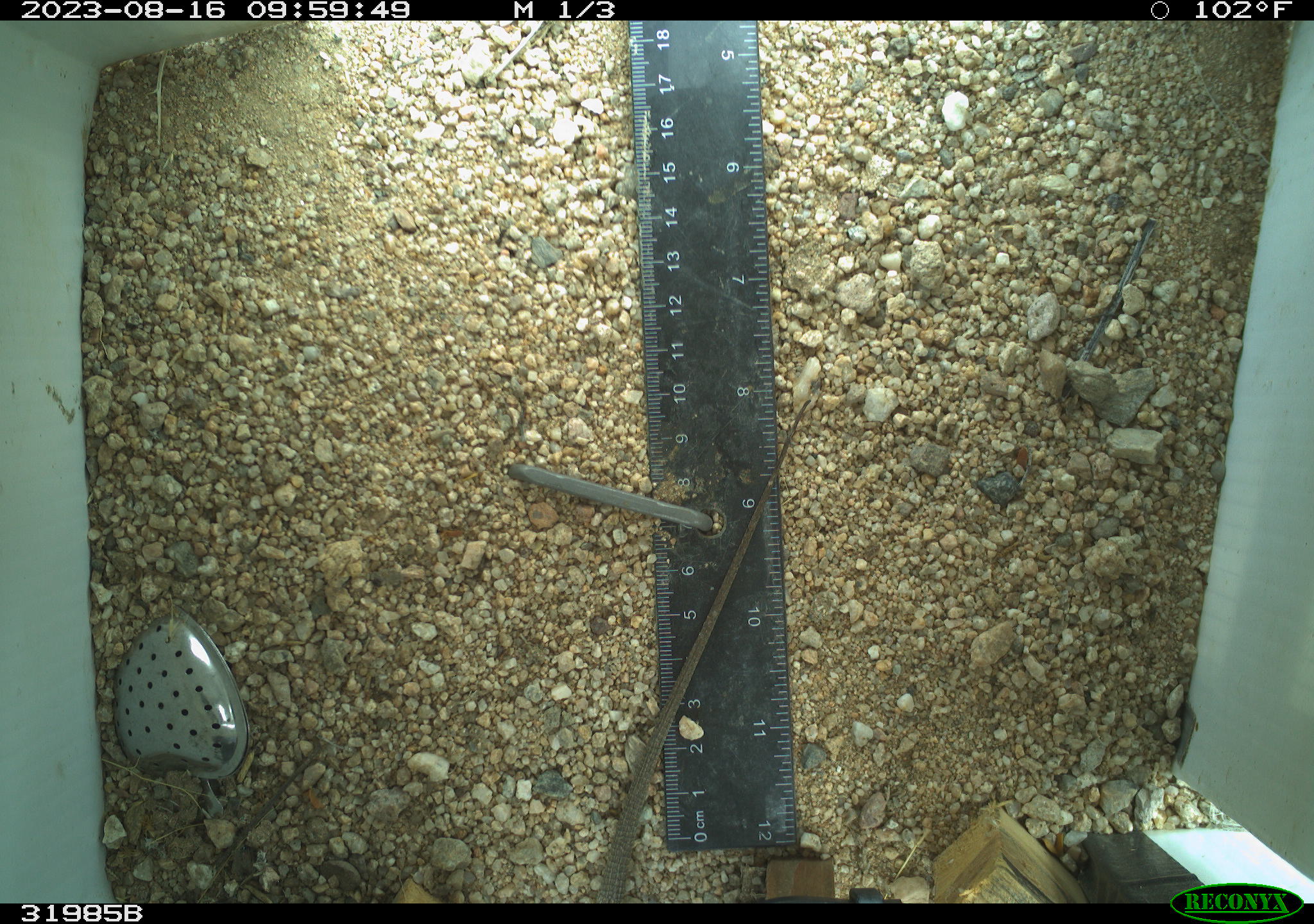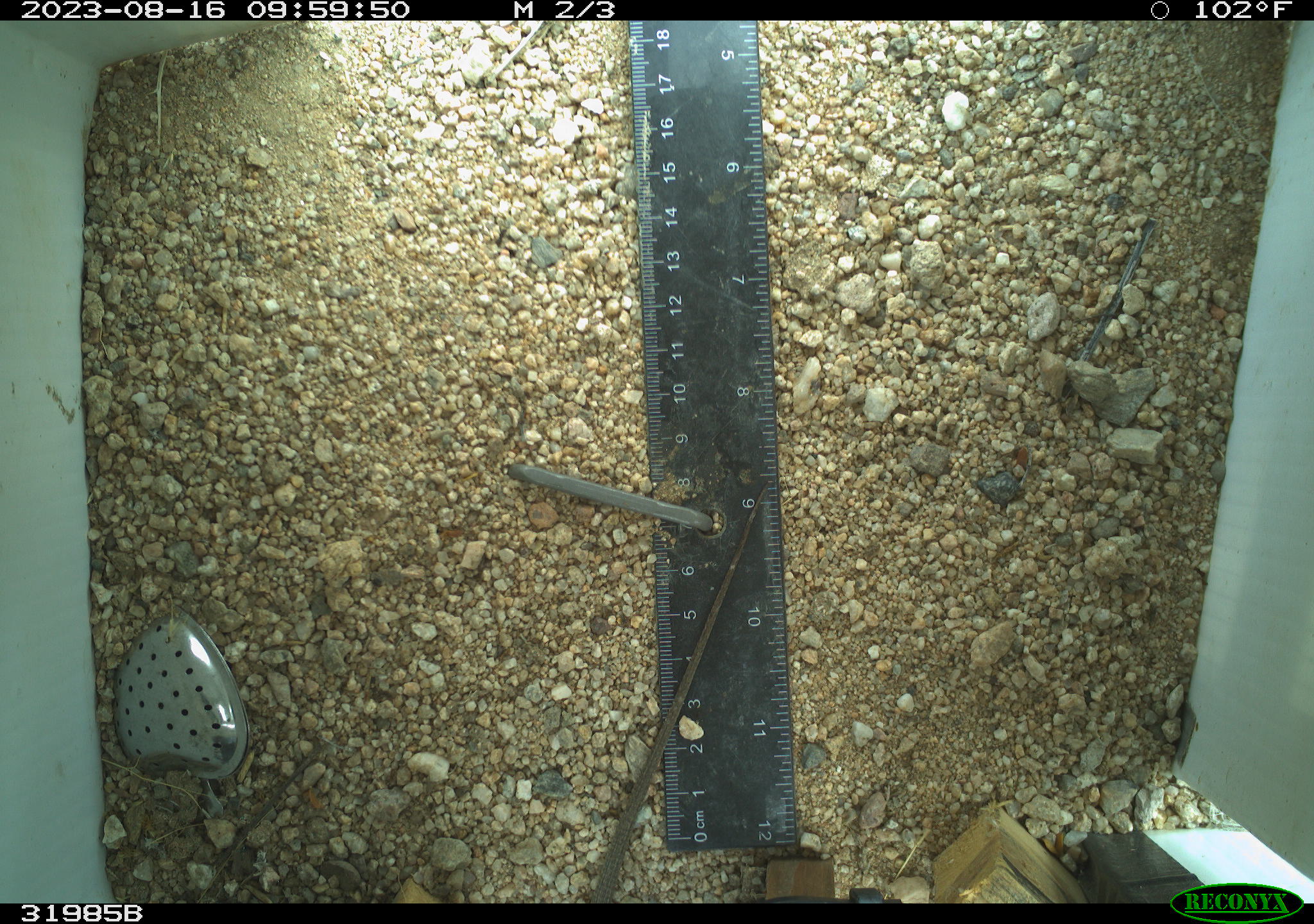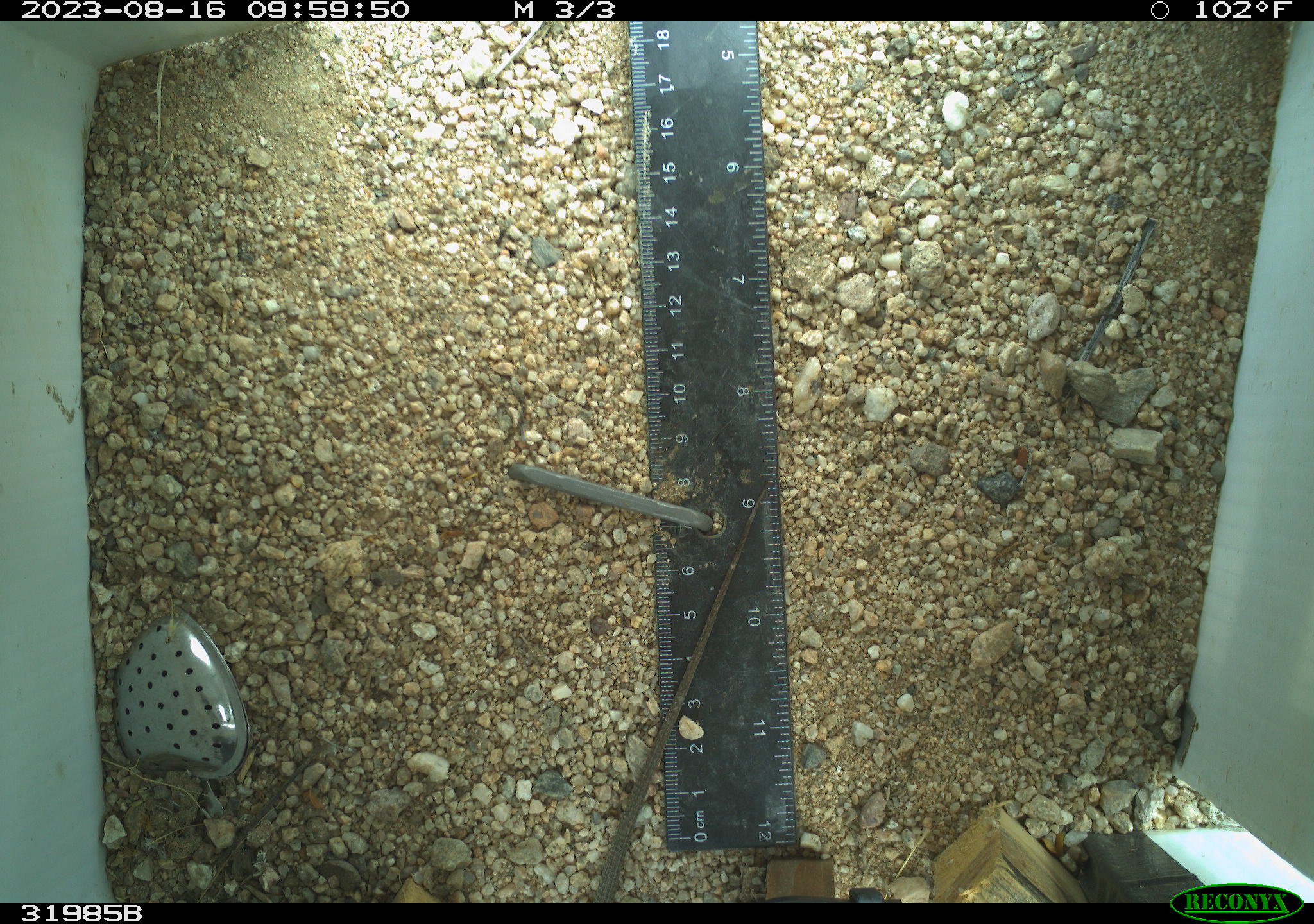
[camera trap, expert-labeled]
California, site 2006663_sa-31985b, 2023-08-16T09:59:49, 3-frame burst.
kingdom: Animalia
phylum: Chordata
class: Reptilia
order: Squamata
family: Teiidae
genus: Aspidoscelis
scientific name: Aspidoscelis tigris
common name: western whiptail